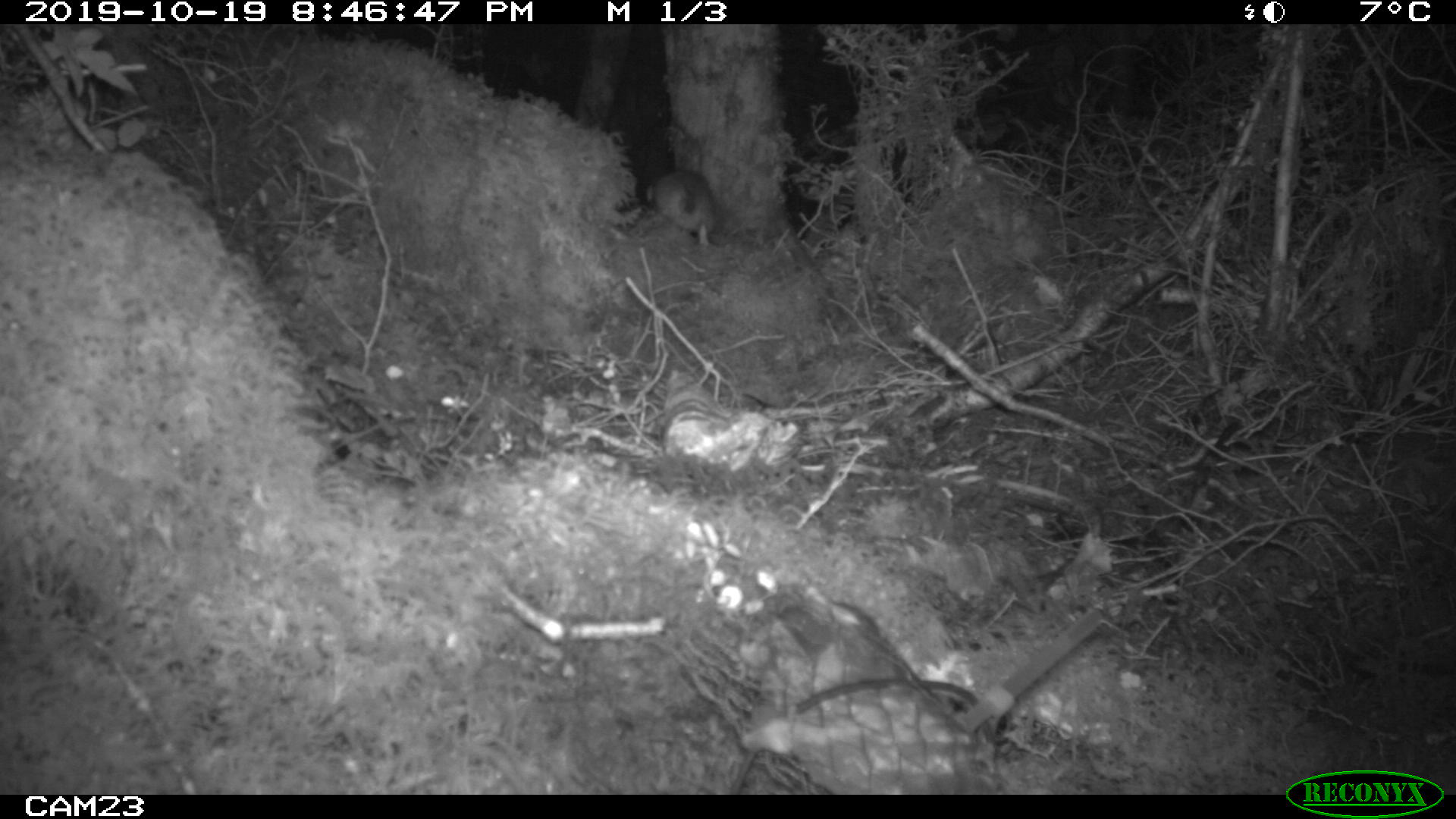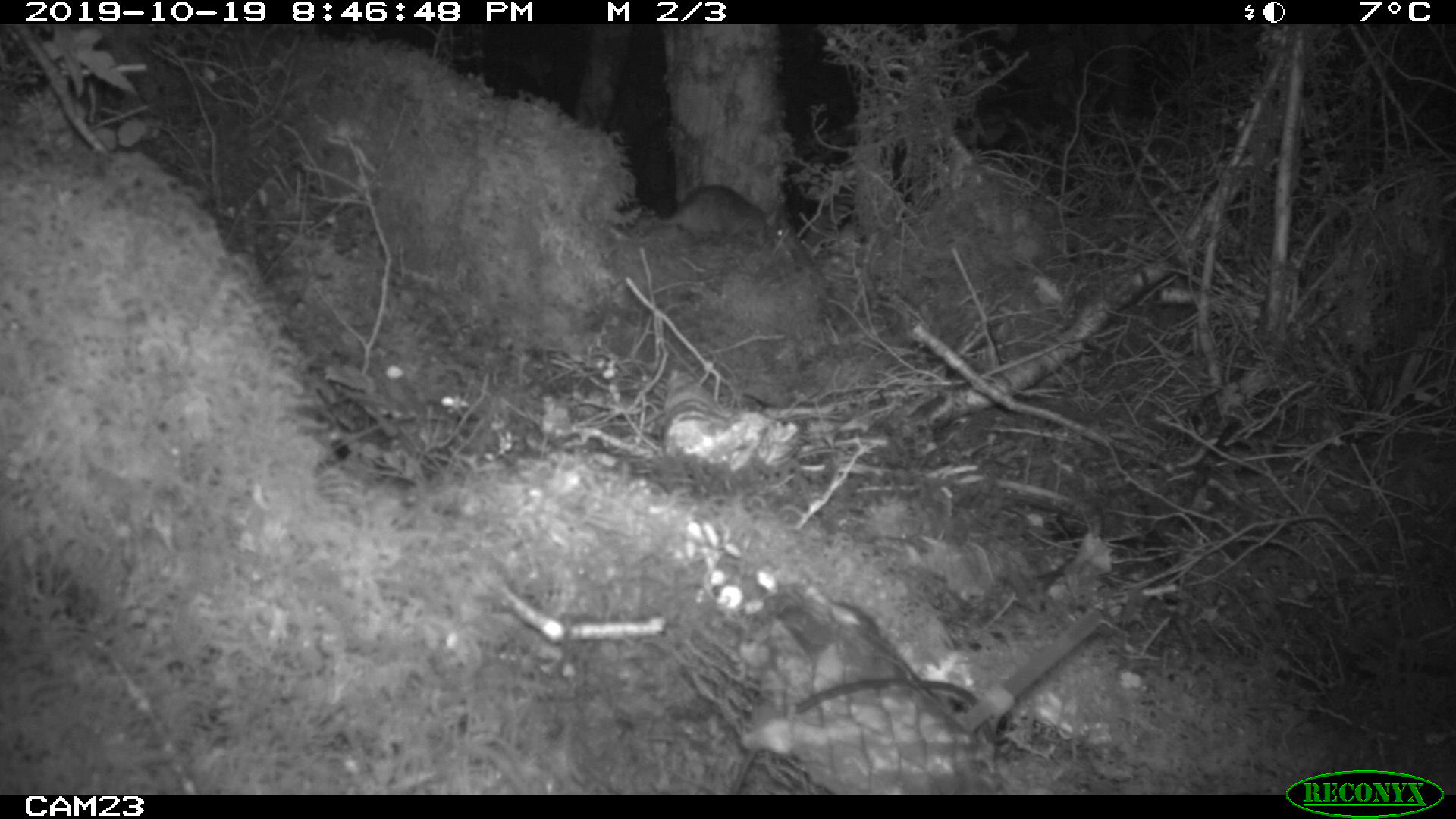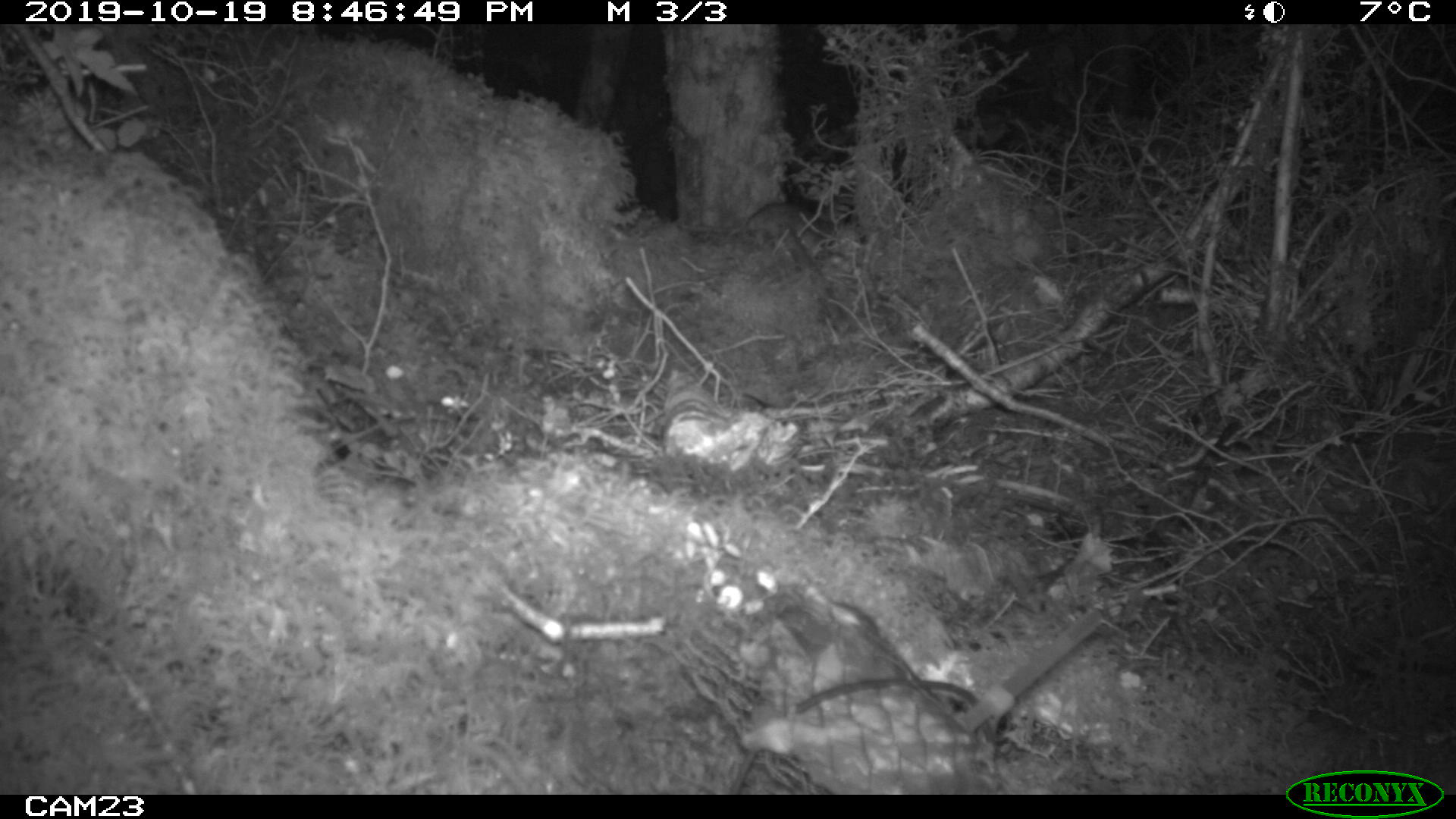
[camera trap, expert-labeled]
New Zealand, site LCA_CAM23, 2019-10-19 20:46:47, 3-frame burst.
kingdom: Animalia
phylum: Chordata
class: Mammalia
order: Rodentia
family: Muridae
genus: Rattus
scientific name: Rattus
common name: rat